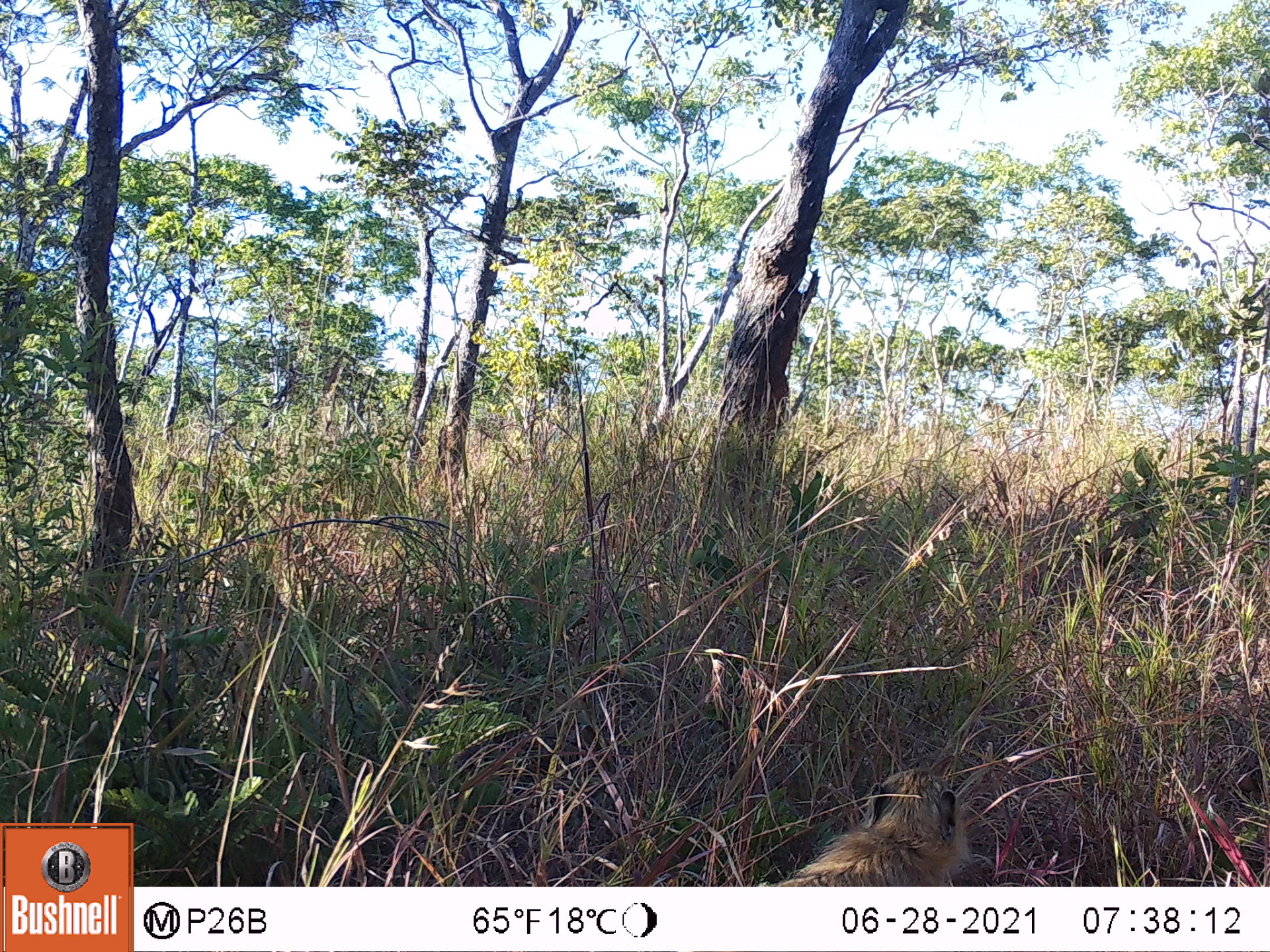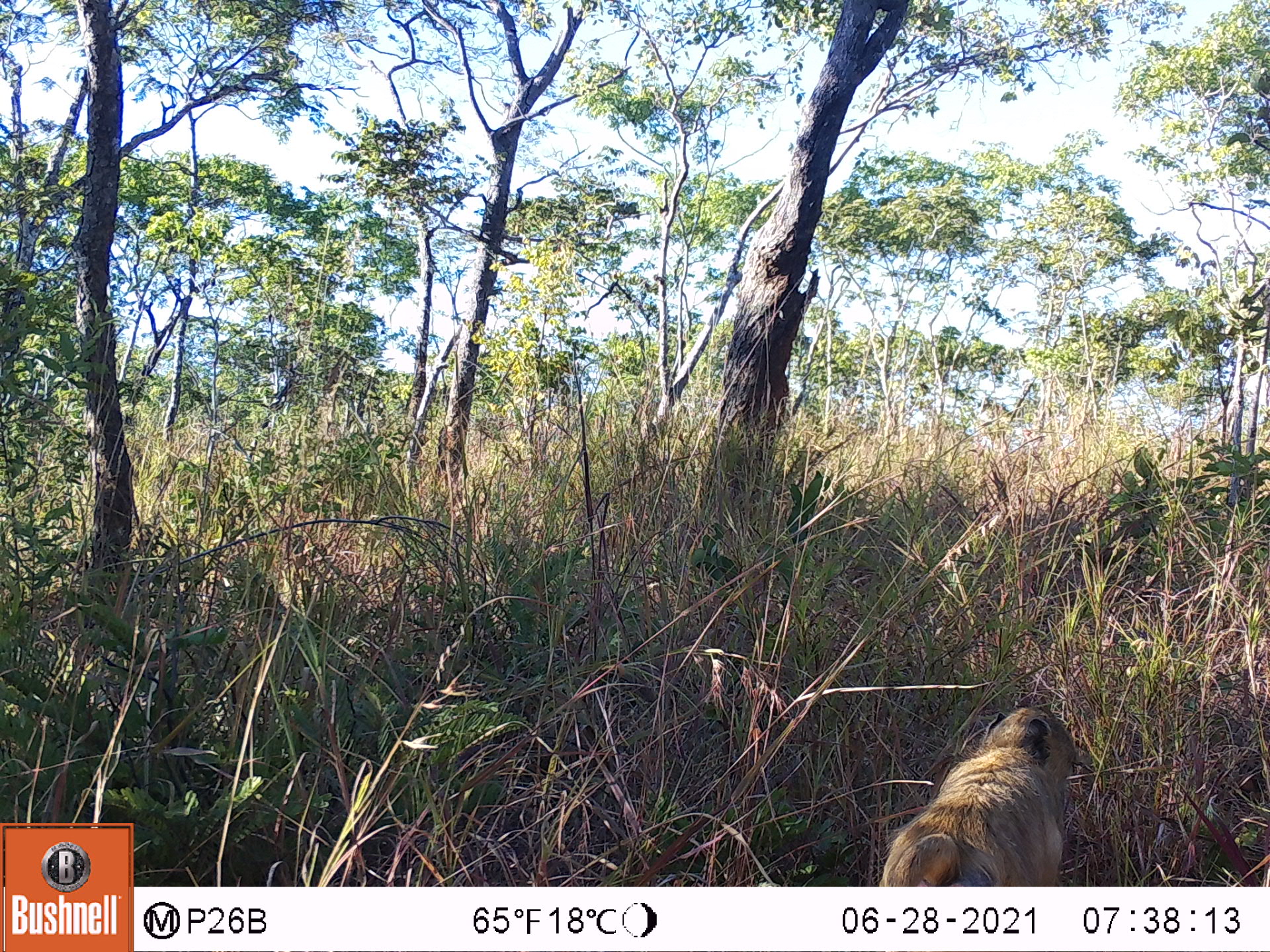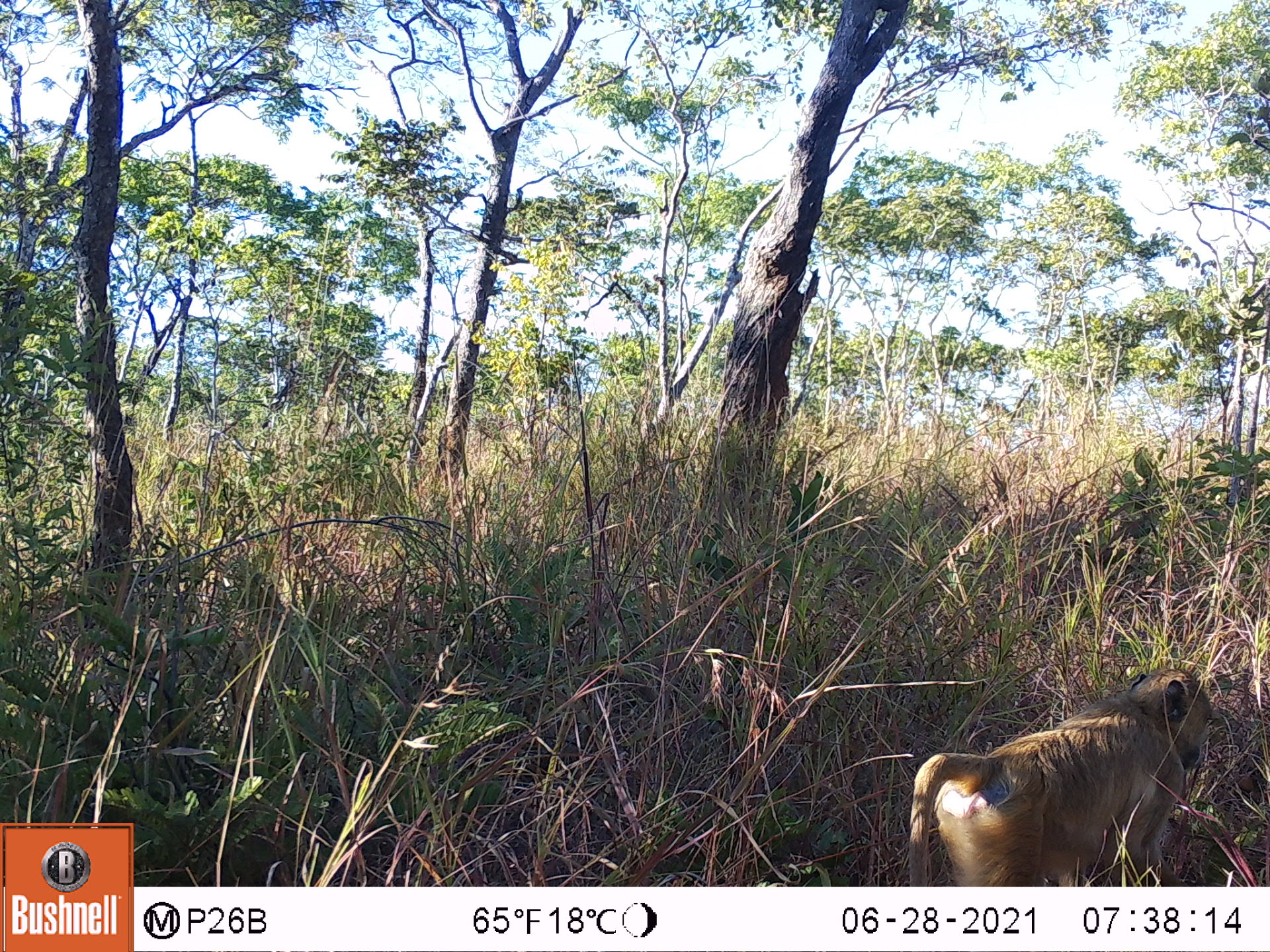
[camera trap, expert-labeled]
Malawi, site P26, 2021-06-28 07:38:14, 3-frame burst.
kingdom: Animalia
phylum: Chordata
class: Mammalia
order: Primates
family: Cercopithecidae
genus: Papio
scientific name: Papio cynocephalus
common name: yellow baboon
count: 1